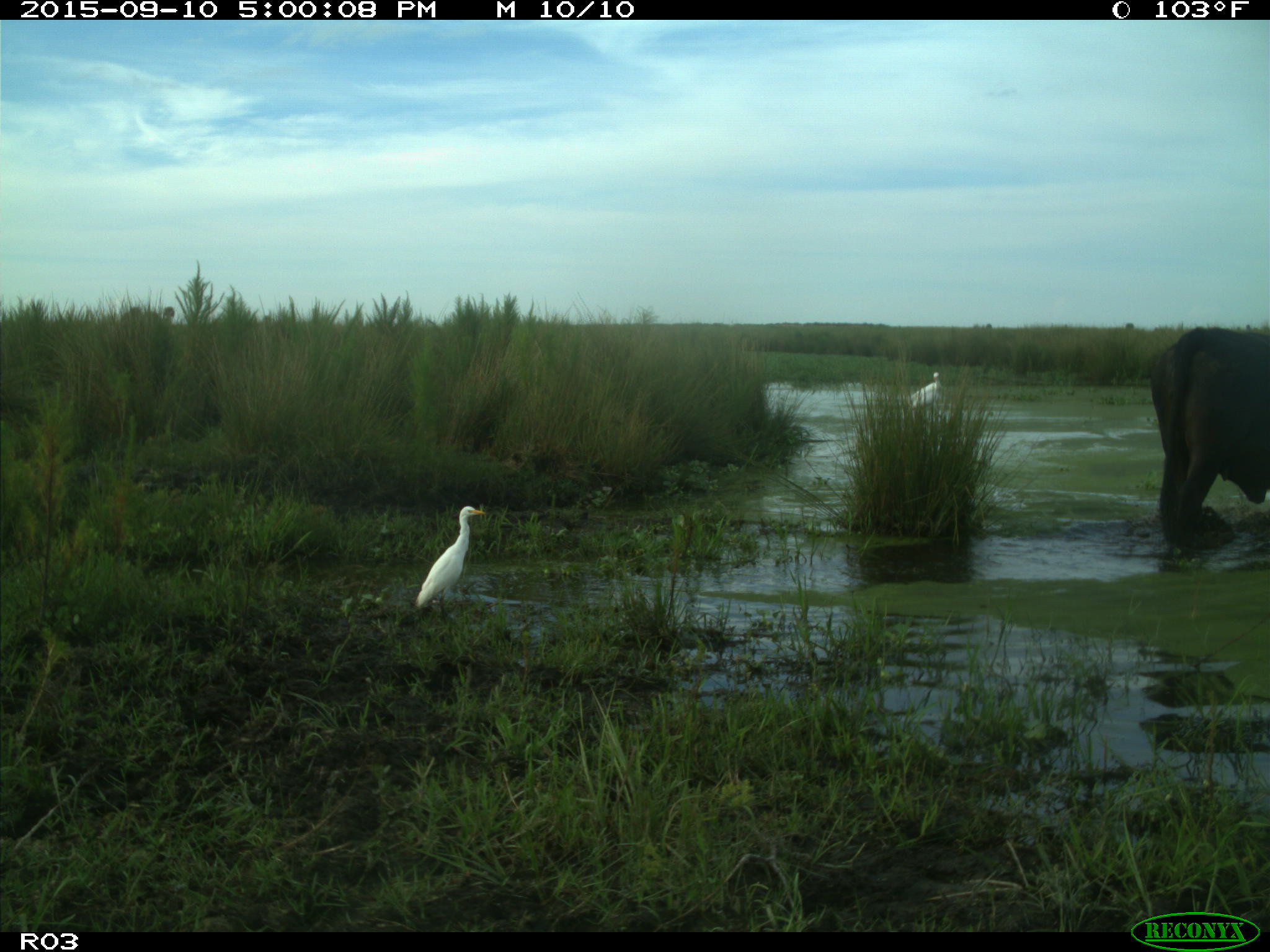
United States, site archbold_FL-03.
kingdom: Animalia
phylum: Chordata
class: Mammalia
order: Artiodactyla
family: Bovidae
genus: Bos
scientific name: Bos taurus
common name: domestic cow